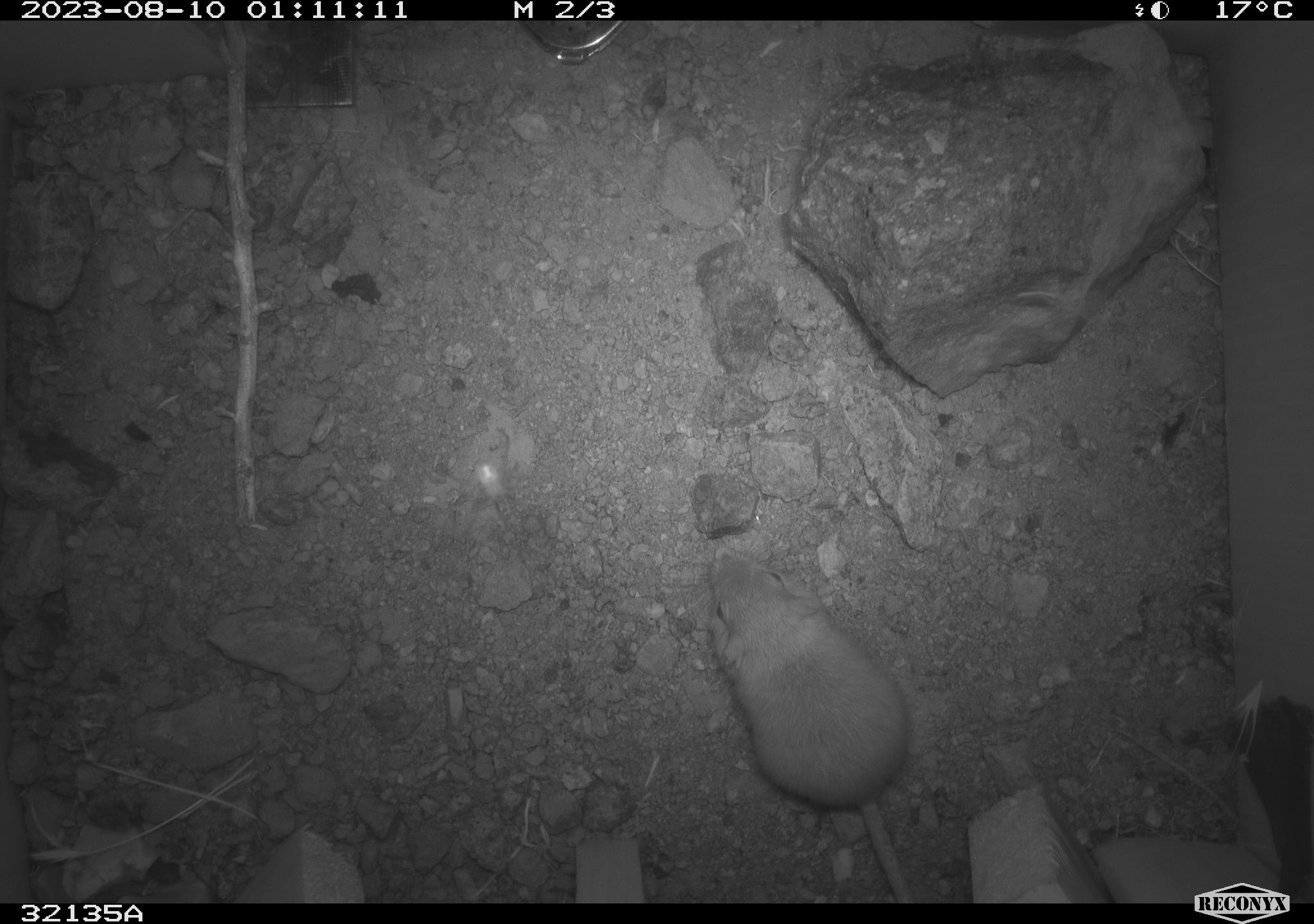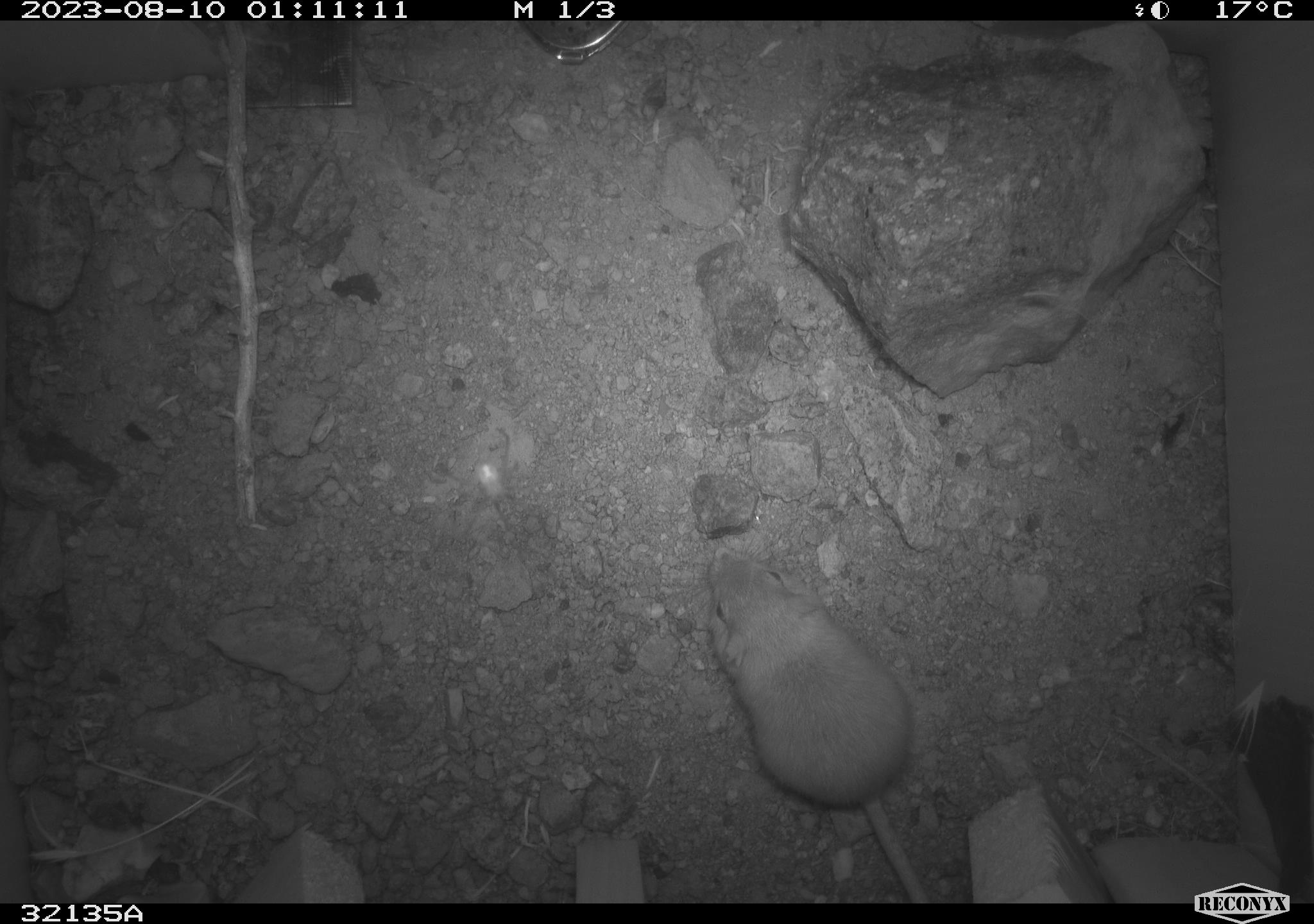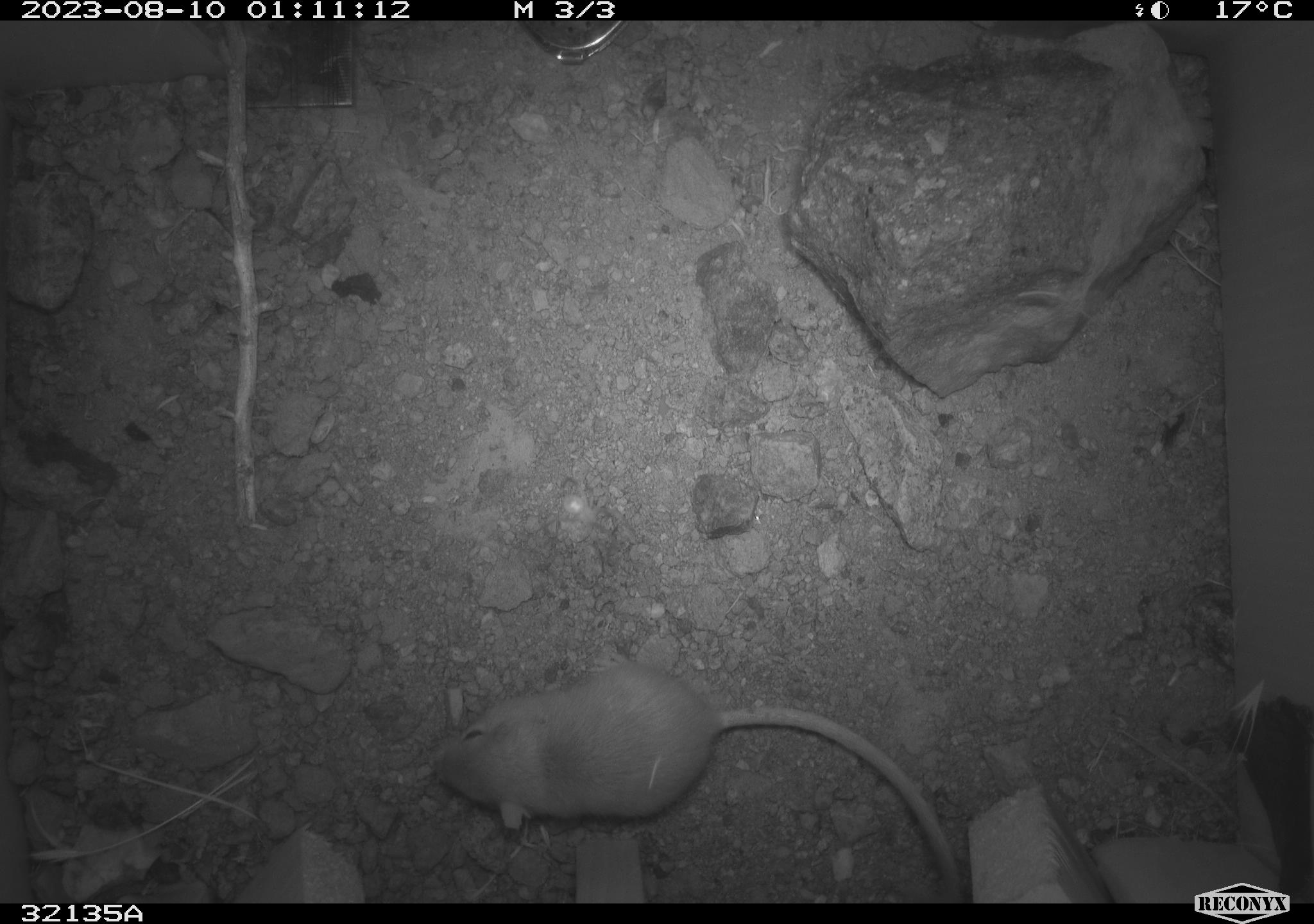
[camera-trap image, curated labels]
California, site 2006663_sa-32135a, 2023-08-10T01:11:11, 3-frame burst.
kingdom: Animalia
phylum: Chordata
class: Mammalia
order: Rodentia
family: Heteromyidae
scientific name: Heteromyidae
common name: kangaroo rats and pocket mice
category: heteromyidae family